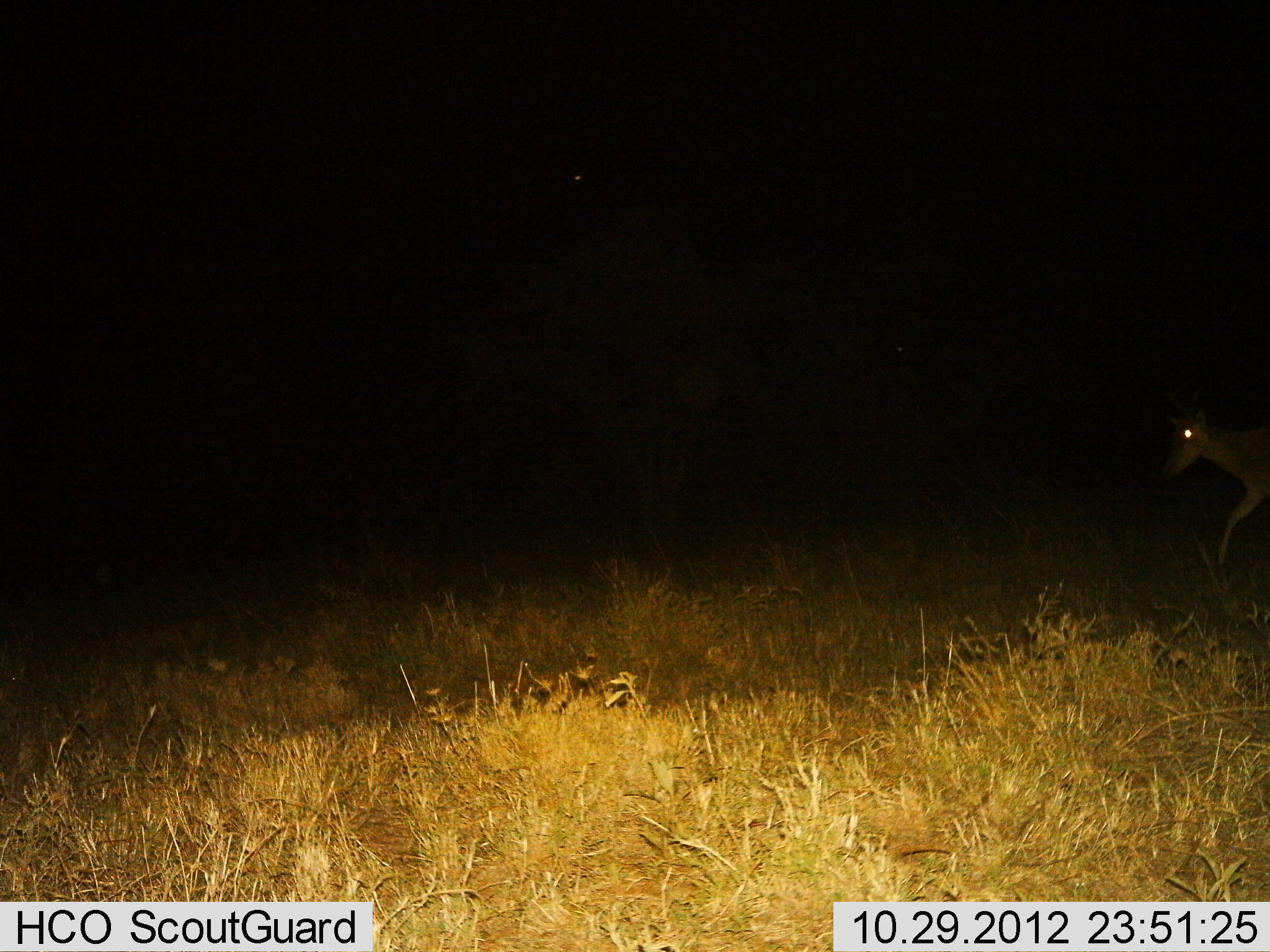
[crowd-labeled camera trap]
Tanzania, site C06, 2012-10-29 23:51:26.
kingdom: Animalia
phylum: Chordata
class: Mammalia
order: Artiodactyla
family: Bovidae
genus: Alcelaphus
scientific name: Alcelaphus buselaphus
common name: hartebeest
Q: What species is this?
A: Hartebeest (Alcelaphus buselaphus).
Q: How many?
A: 1.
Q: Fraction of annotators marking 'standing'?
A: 0%.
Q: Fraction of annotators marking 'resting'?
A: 0%.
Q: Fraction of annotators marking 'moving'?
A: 100%.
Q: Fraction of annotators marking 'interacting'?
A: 0%.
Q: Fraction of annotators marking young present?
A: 0%.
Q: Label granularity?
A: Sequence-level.